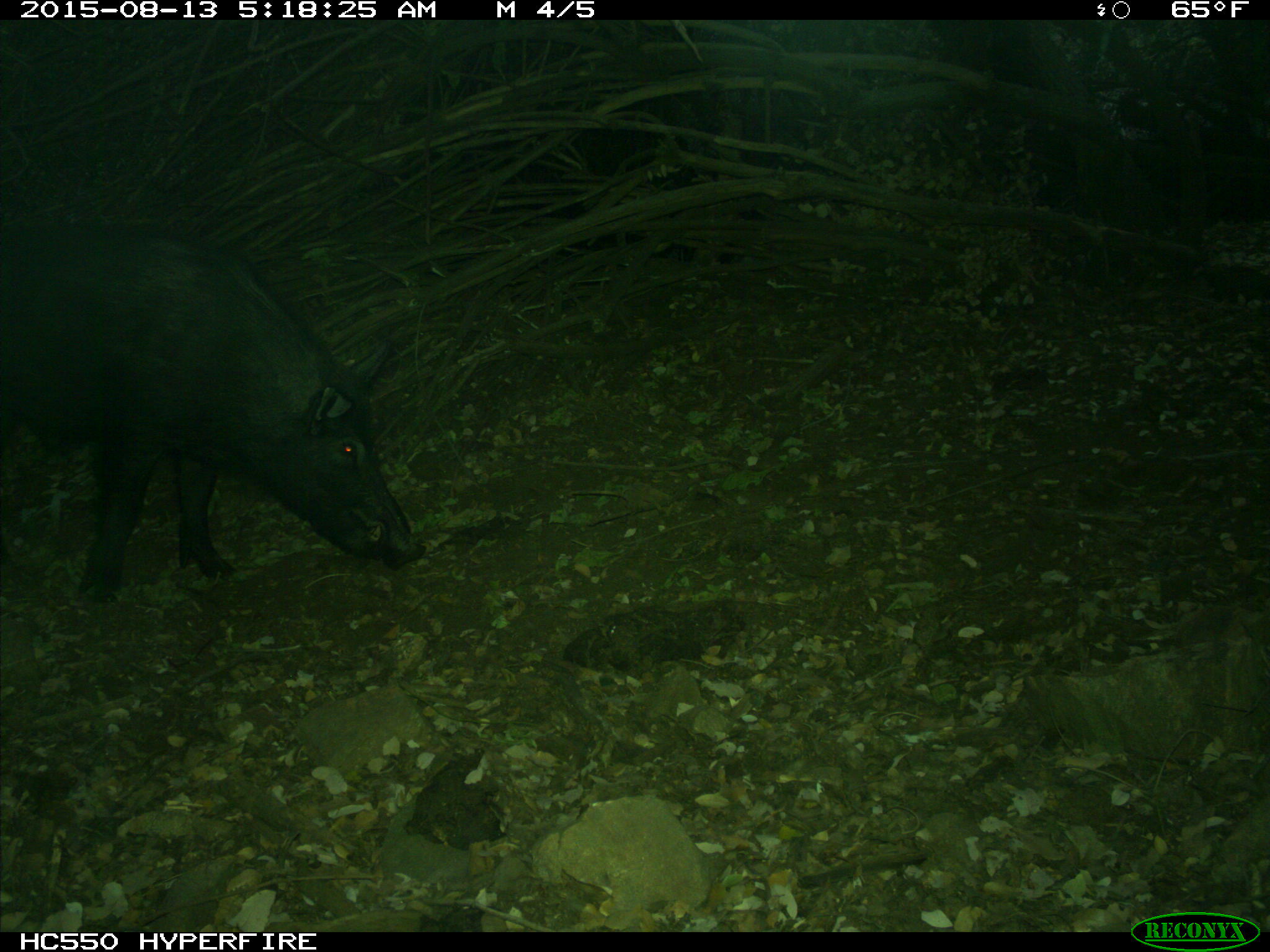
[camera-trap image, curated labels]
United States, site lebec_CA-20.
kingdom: Animalia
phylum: Chordata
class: Mammalia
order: Artiodactyla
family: Suidae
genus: Sus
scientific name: Sus scrofa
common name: wild boar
Sus scrofa (wild boar).